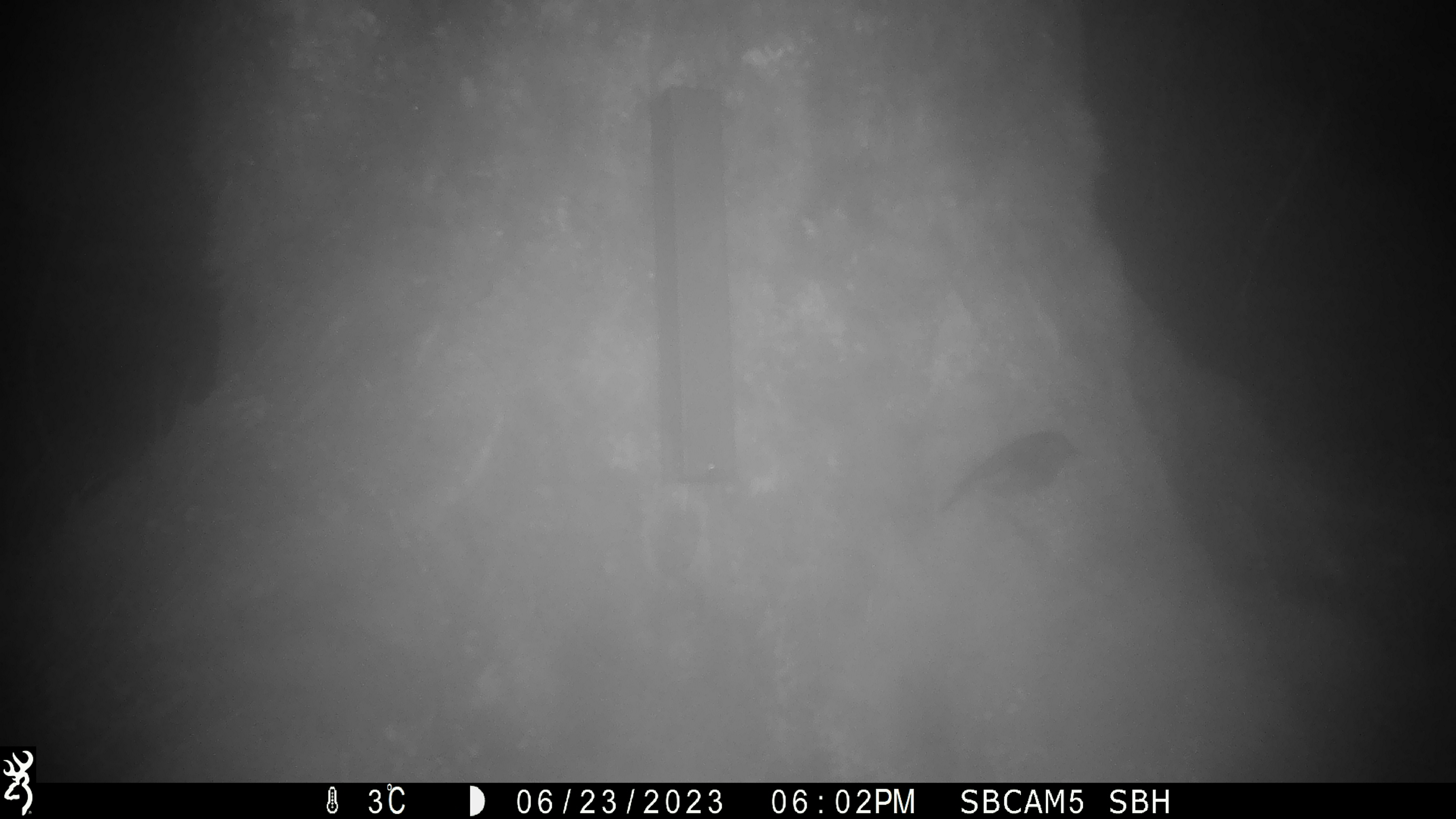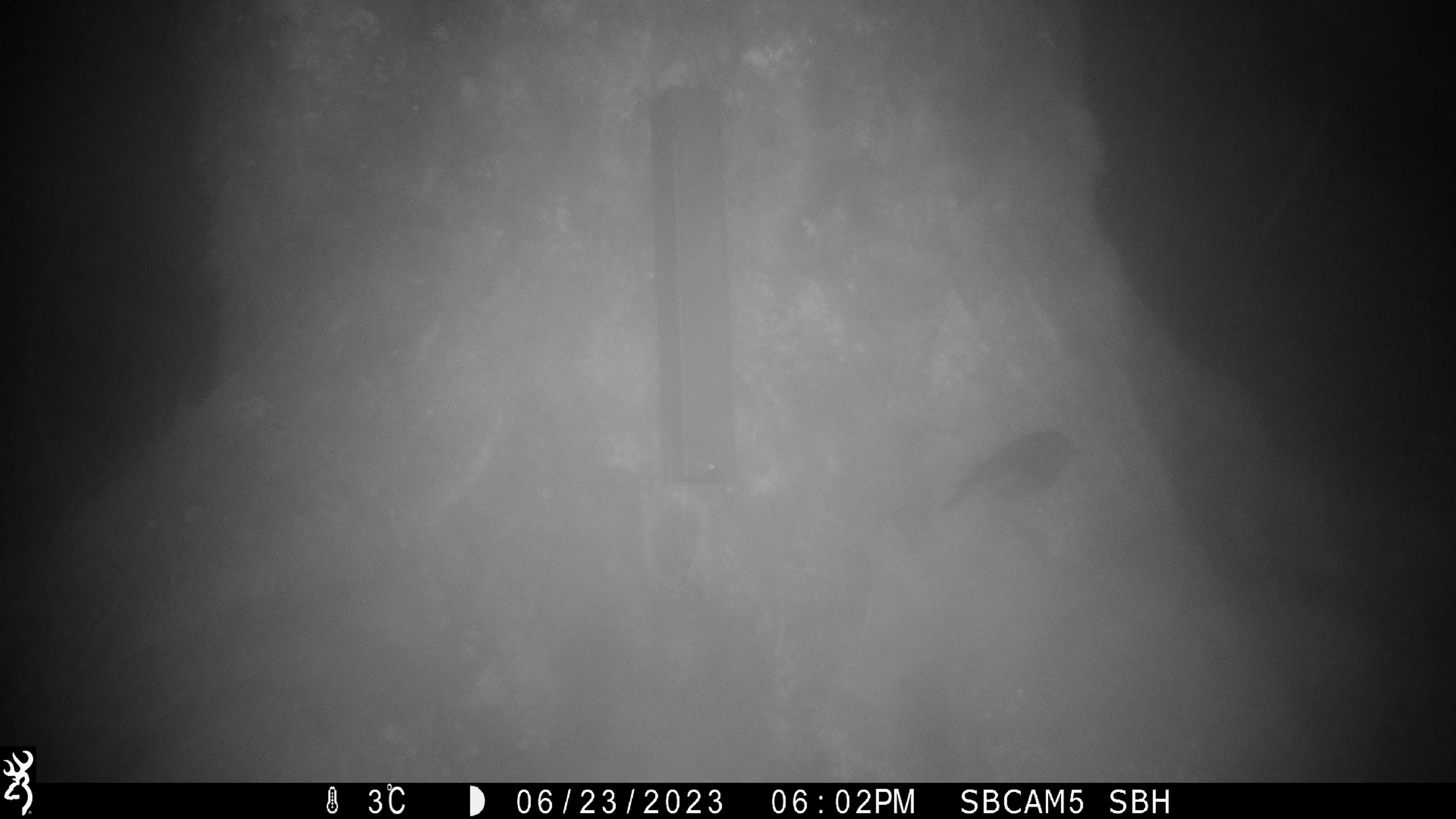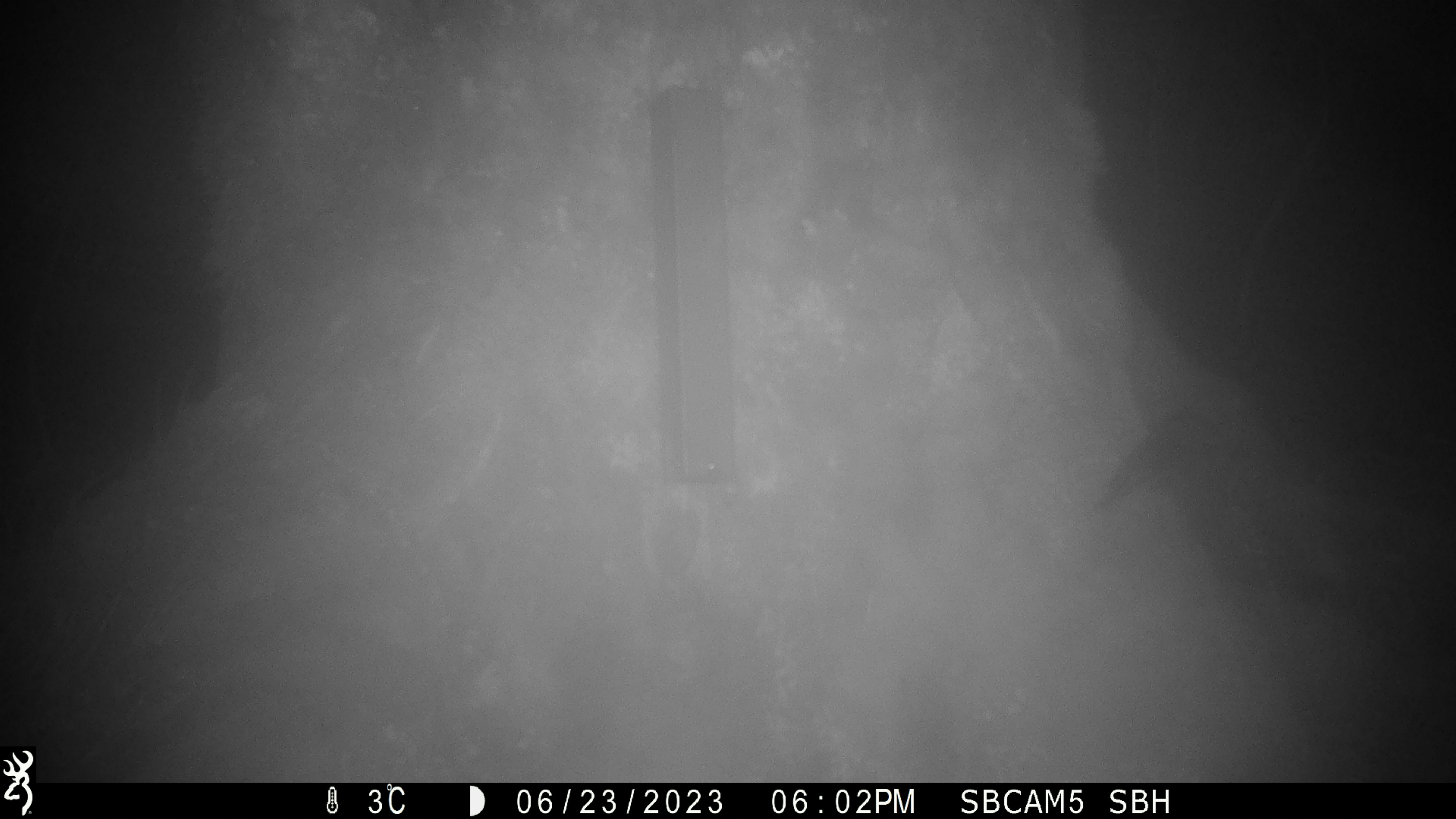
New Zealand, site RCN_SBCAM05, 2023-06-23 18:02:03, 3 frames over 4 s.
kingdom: Animalia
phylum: Chordata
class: Aves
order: Passeriformes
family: Petroicidae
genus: Petroica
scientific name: Petroica australis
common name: new zealand robin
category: robin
Robin (new zealand robin) (Petroica australis).